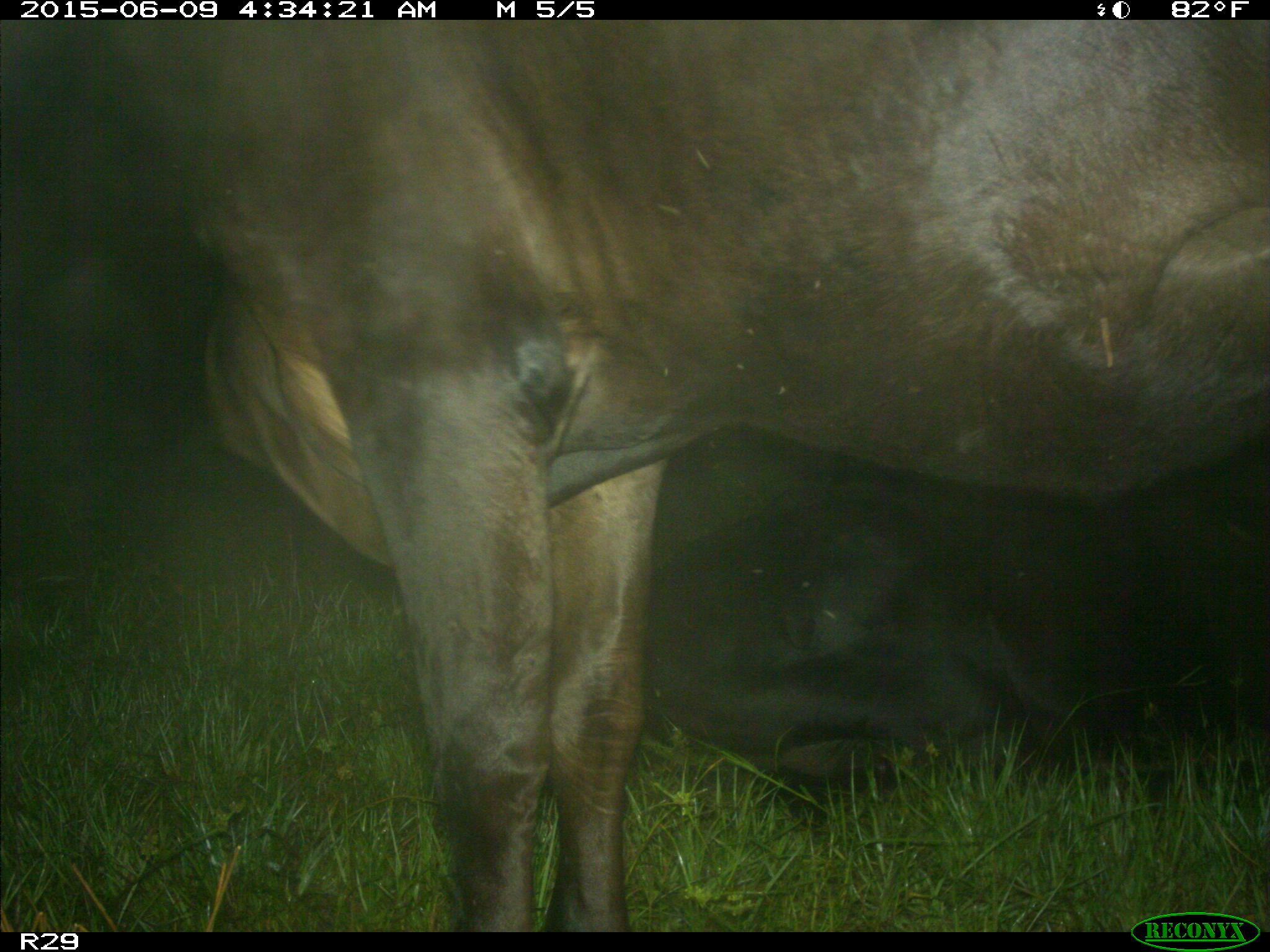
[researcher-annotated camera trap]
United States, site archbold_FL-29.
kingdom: Animalia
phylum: Chordata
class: Mammalia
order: Artiodactyla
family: Bovidae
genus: Bos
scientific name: Bos taurus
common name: domestic cow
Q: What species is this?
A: Bos taurus (domestic cow).